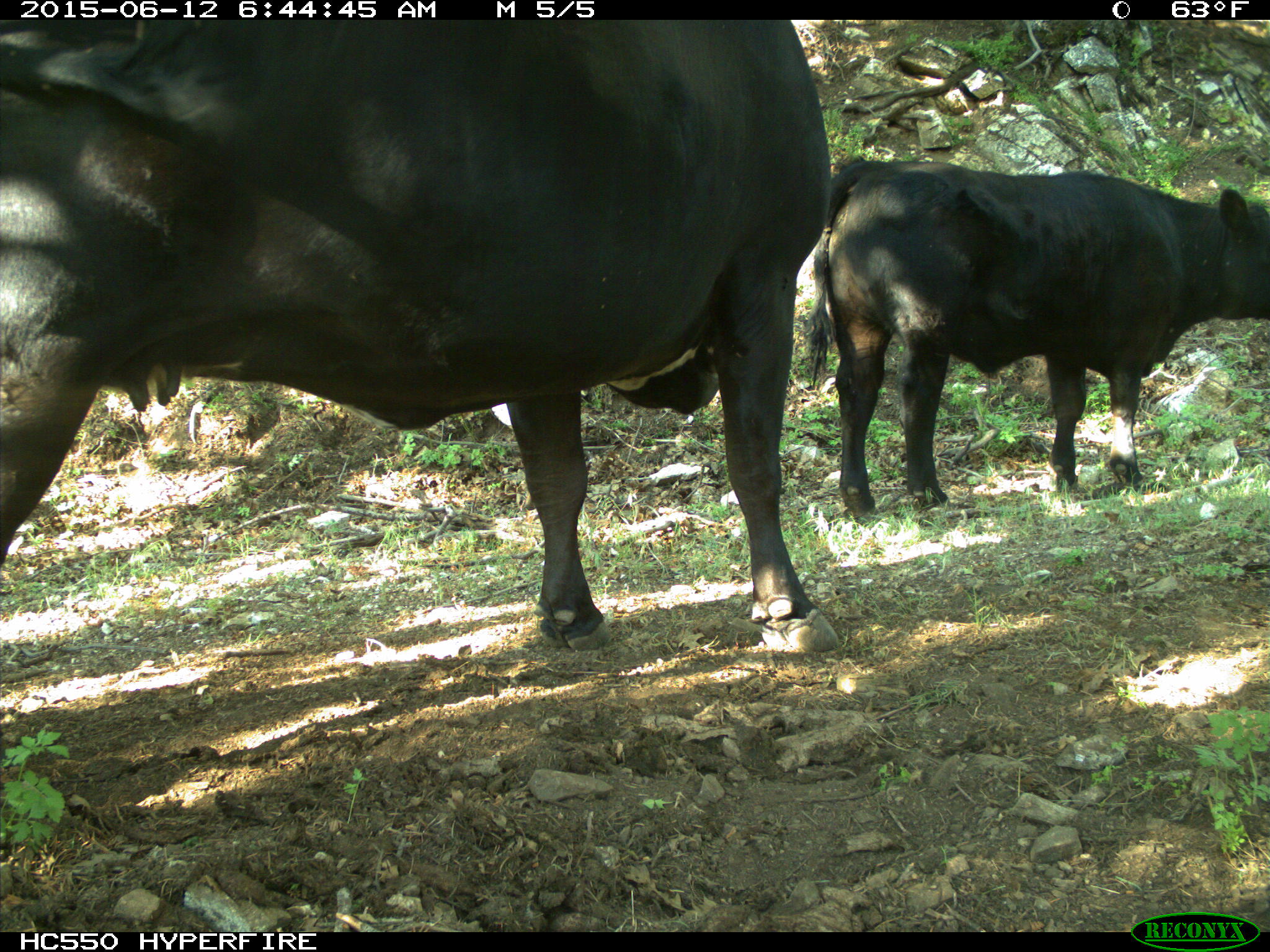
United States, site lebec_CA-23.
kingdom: Animalia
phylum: Chordata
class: Mammalia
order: Artiodactyla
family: Bovidae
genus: Bos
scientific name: Bos taurus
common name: domestic cow